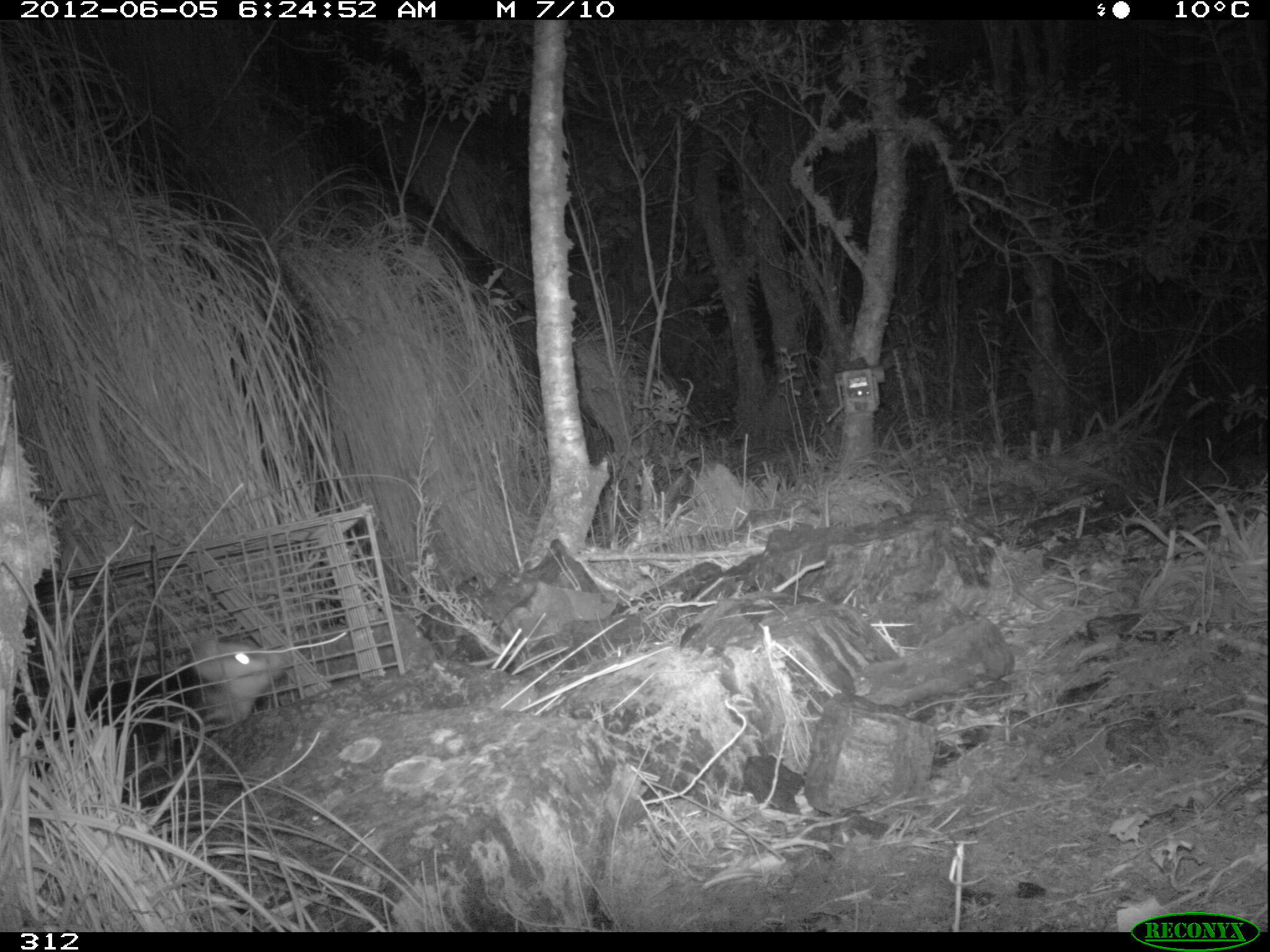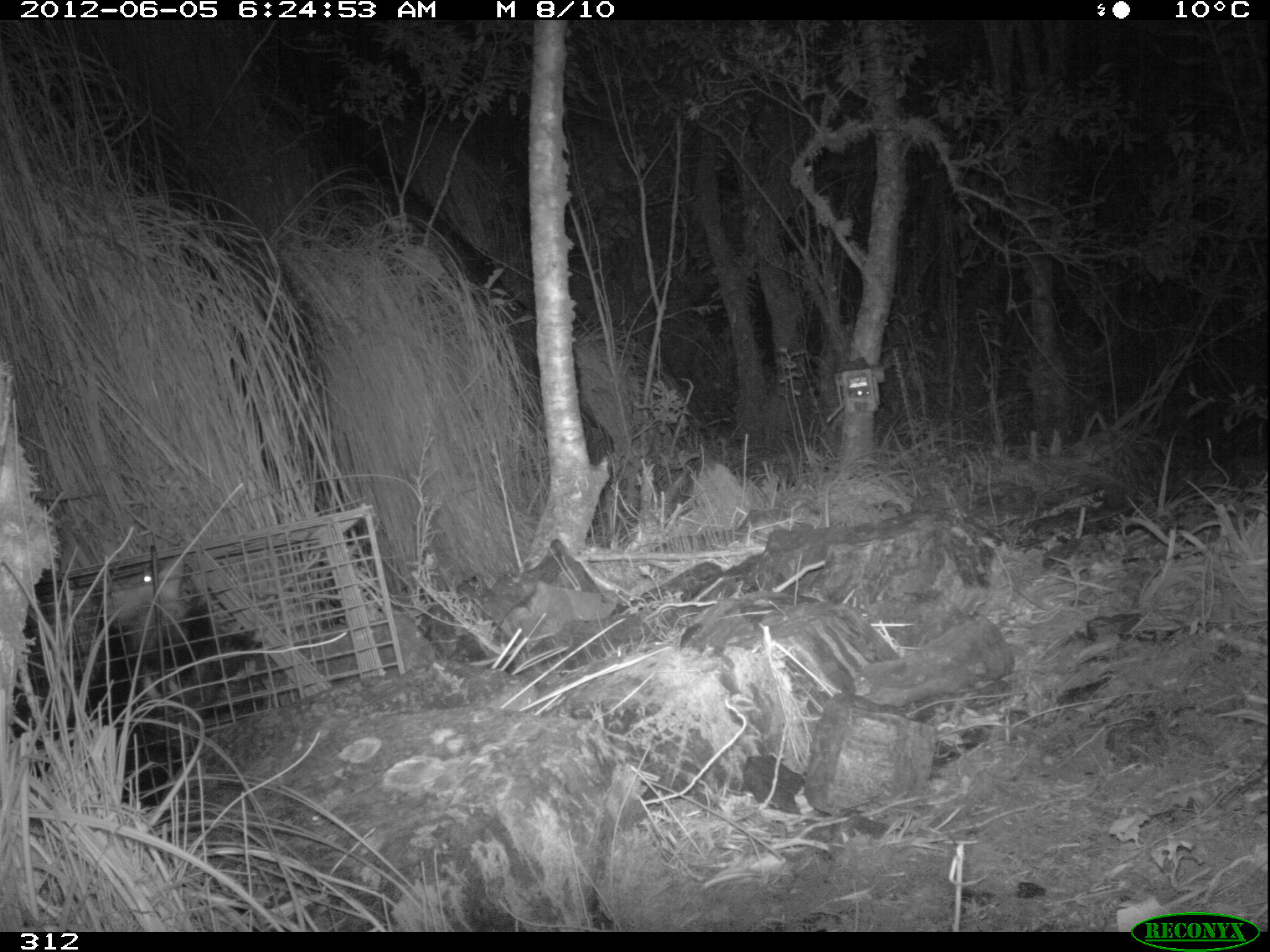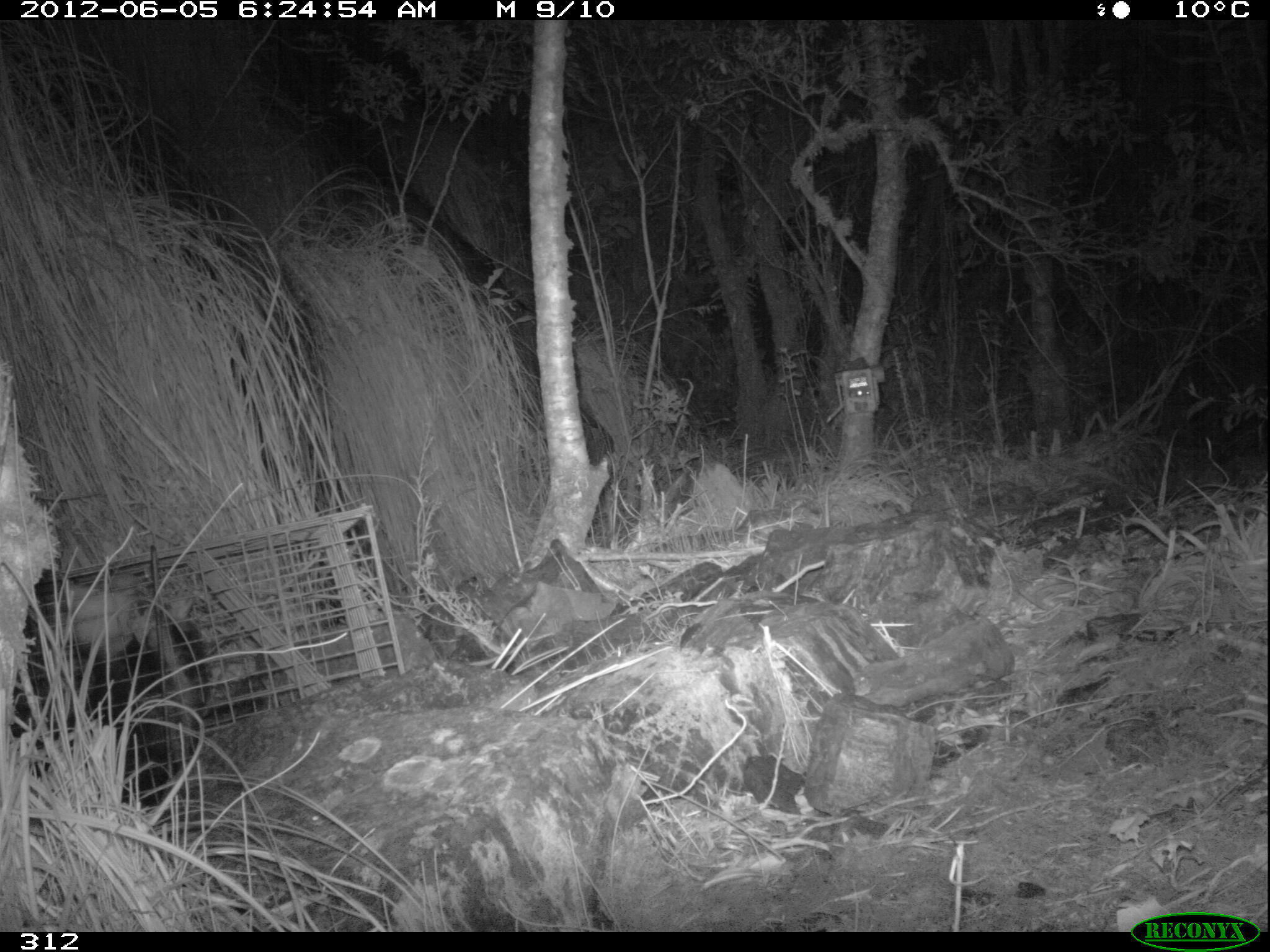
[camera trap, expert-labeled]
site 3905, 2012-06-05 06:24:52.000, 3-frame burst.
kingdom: Animalia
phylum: Chordata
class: Mammalia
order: Didelphimorphia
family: Didelphidae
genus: Didelphis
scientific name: Didelphis pernigra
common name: andean white-eared opossum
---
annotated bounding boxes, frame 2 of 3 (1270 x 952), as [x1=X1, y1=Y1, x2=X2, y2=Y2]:
didelphis pernigra: [x1=5, y1=550, x2=251, y2=824]